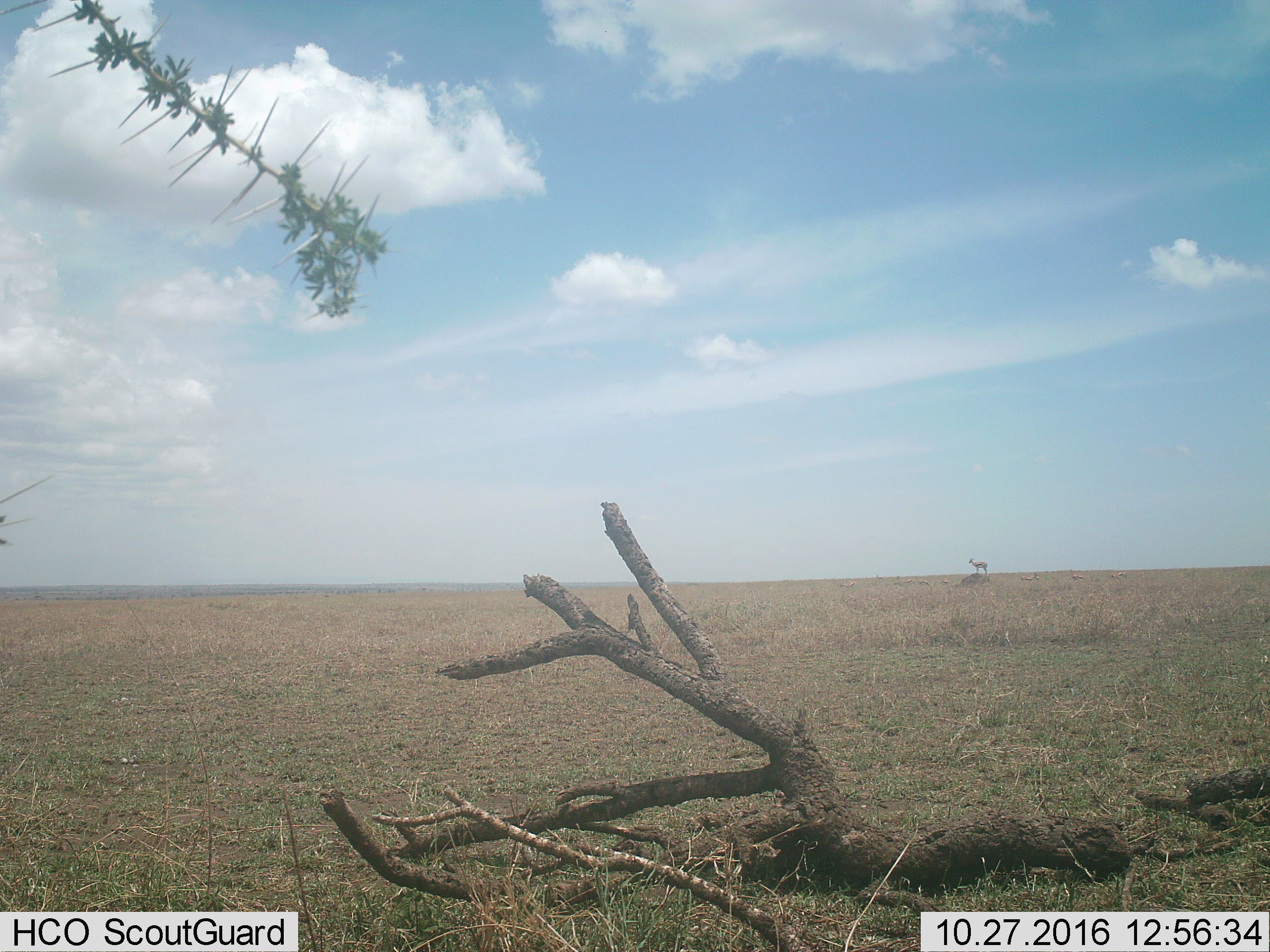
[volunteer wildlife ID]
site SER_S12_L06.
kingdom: Animalia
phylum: Chordata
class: Mammalia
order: Artiodactyla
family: Bovidae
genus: Eudorcas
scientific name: Eudorcas thomsonii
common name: thomson's gazelle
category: gazellethomsons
Gazellethomsons (thomson's gazelle) (Eudorcas thomsonii), count 9. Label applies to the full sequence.